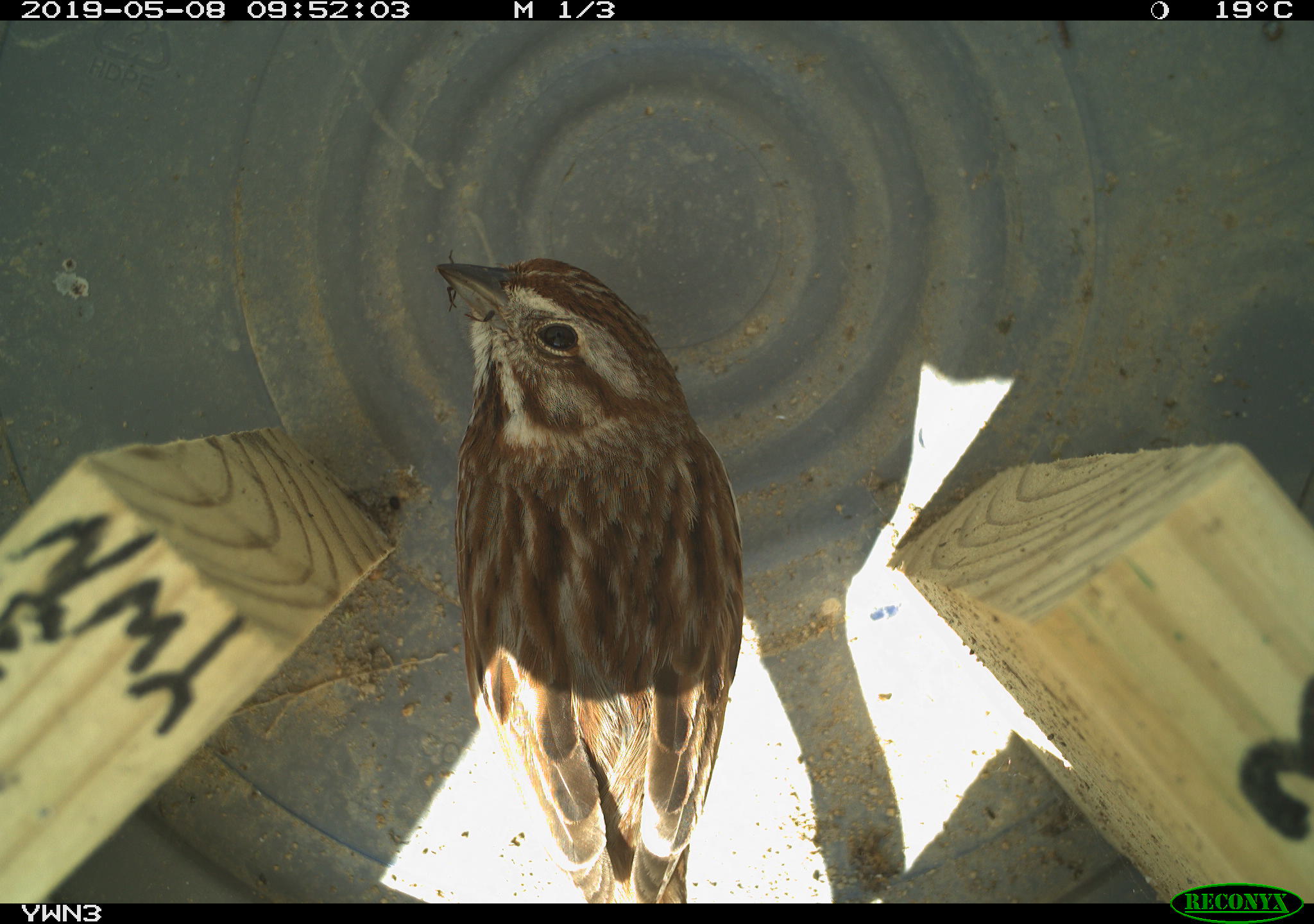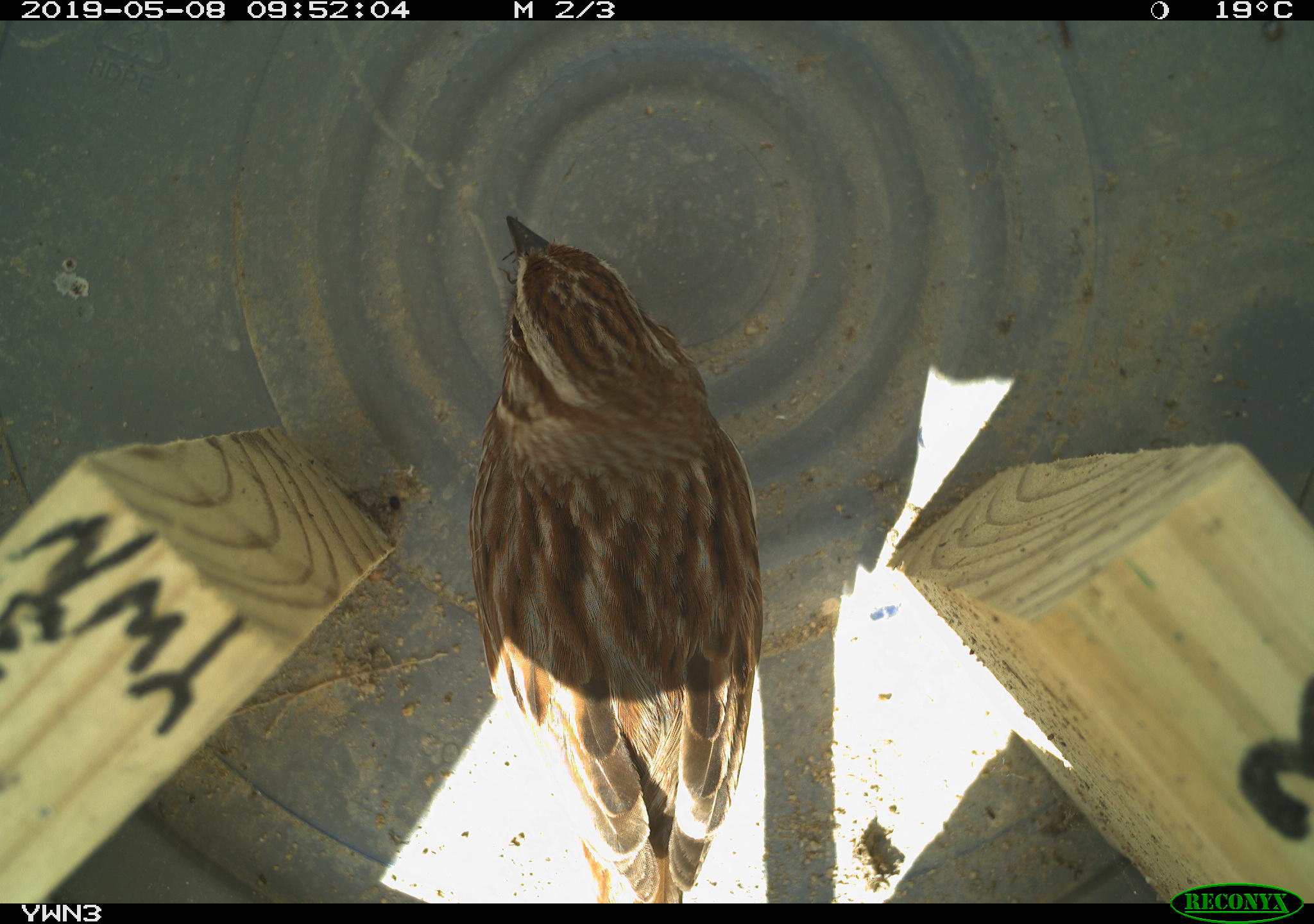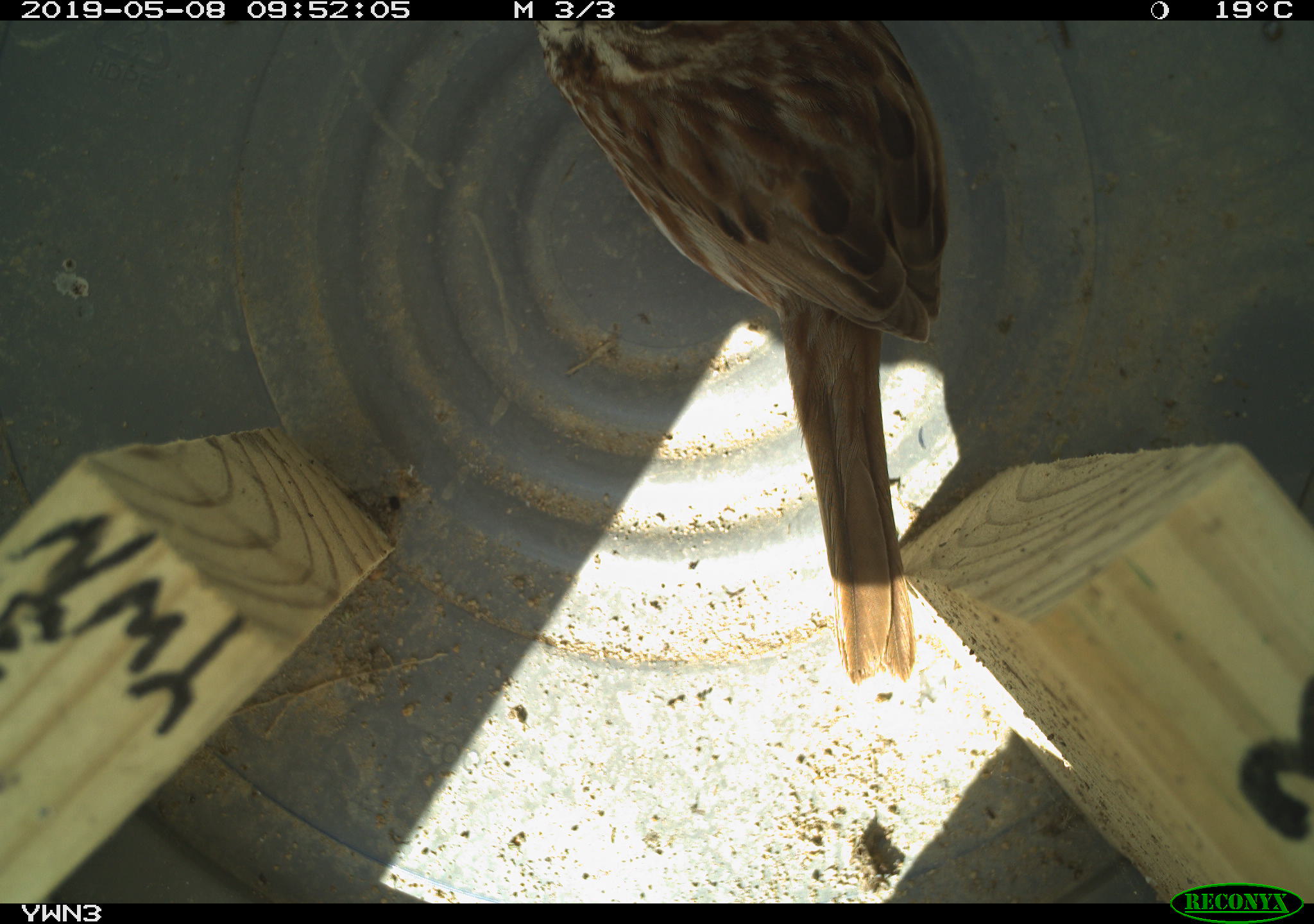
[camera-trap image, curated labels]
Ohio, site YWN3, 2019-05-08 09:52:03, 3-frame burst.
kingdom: Animalia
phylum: Chordata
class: Aves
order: Passeriformes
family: Passerellidae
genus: Melospiza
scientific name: Melospiza melodia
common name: song sparrow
Song sparrow (Melospiza melodia).